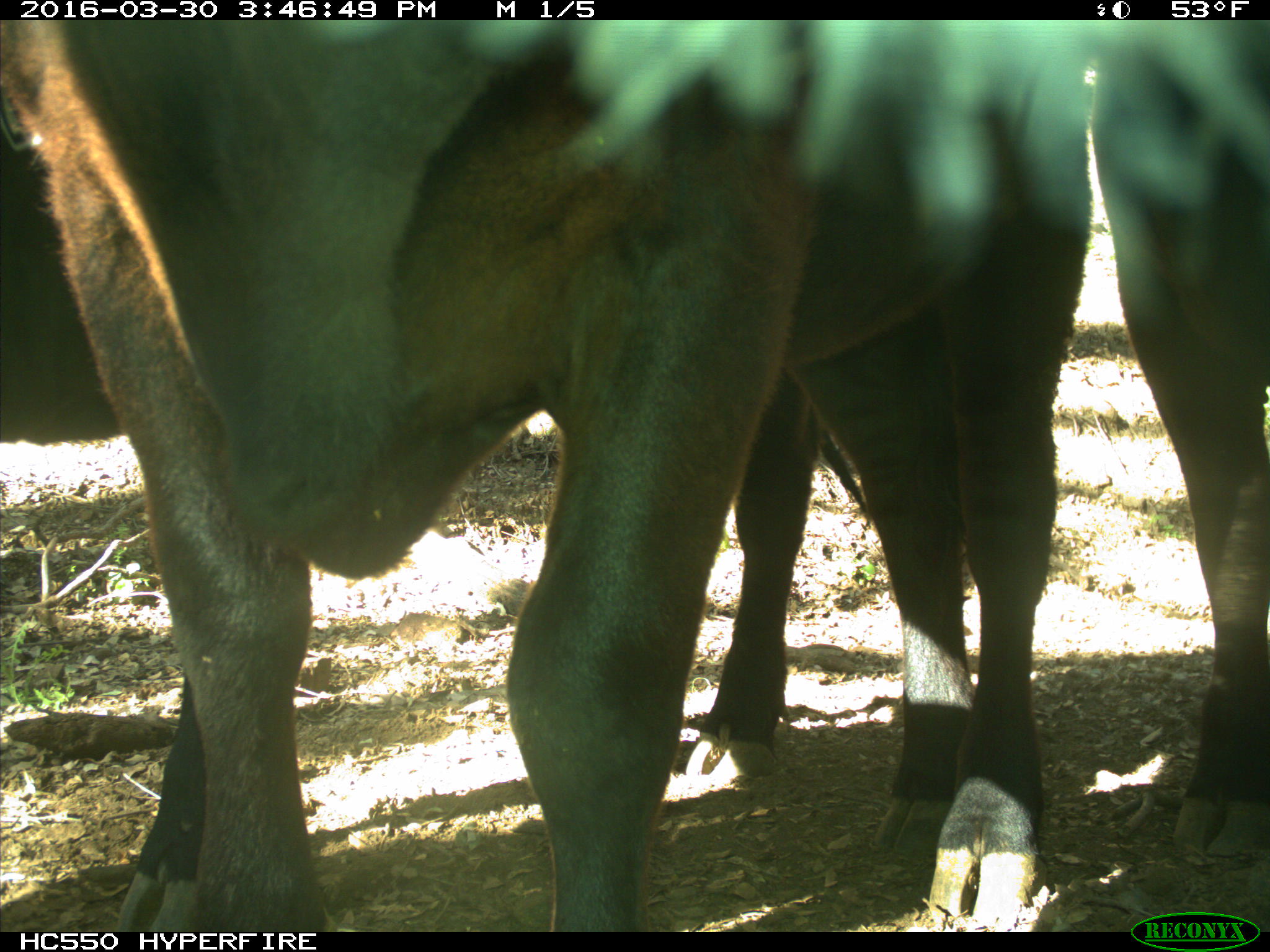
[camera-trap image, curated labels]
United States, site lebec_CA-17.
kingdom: Animalia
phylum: Chordata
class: Mammalia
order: Artiodactyla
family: Bovidae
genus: Bos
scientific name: Bos taurus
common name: domestic cow